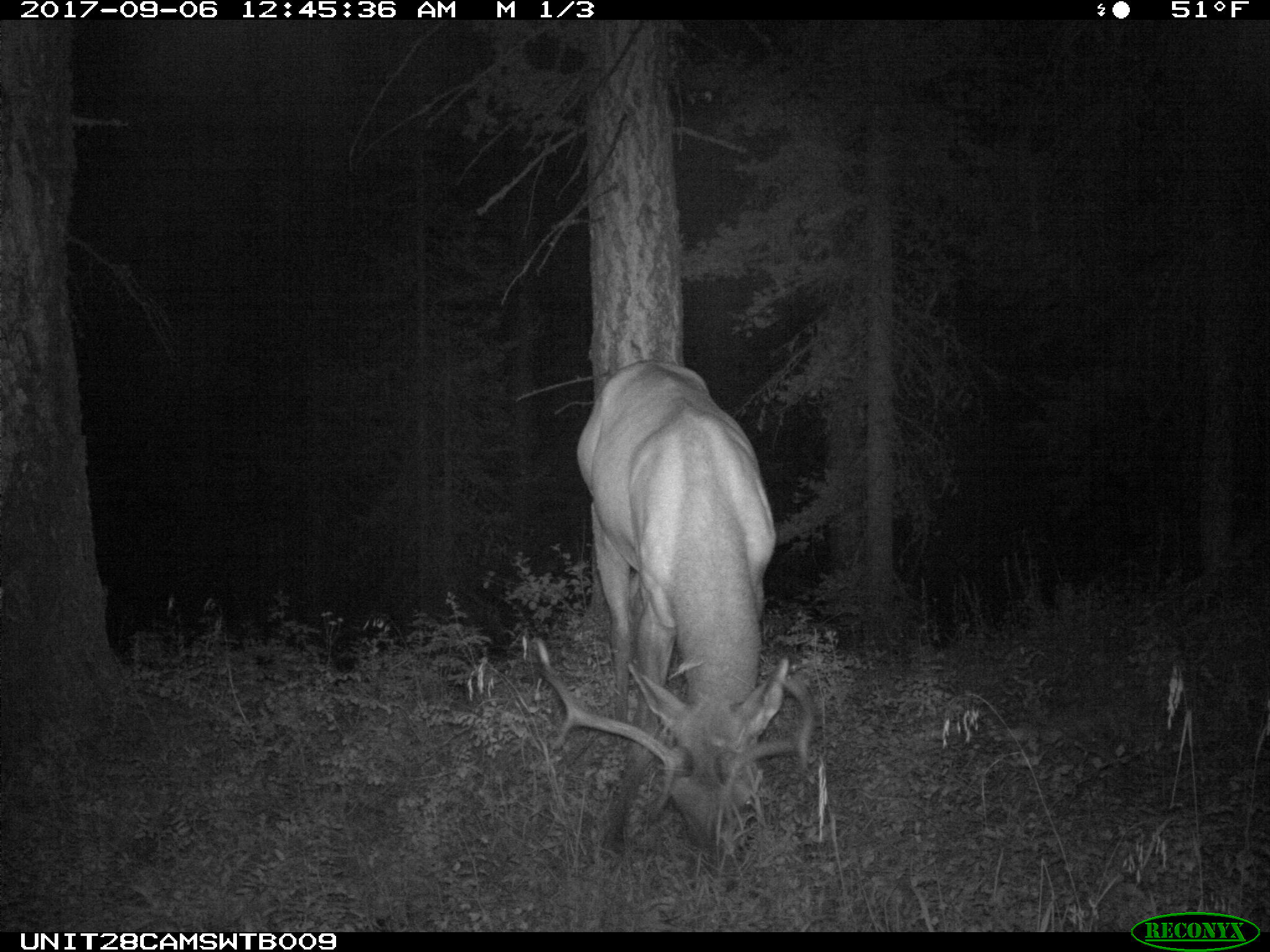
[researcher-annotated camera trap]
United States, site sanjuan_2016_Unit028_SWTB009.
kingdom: Animalia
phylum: Chordata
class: Mammalia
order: Artiodactyla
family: Cervidae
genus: Cervus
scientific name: Cervus elaphus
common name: red deer